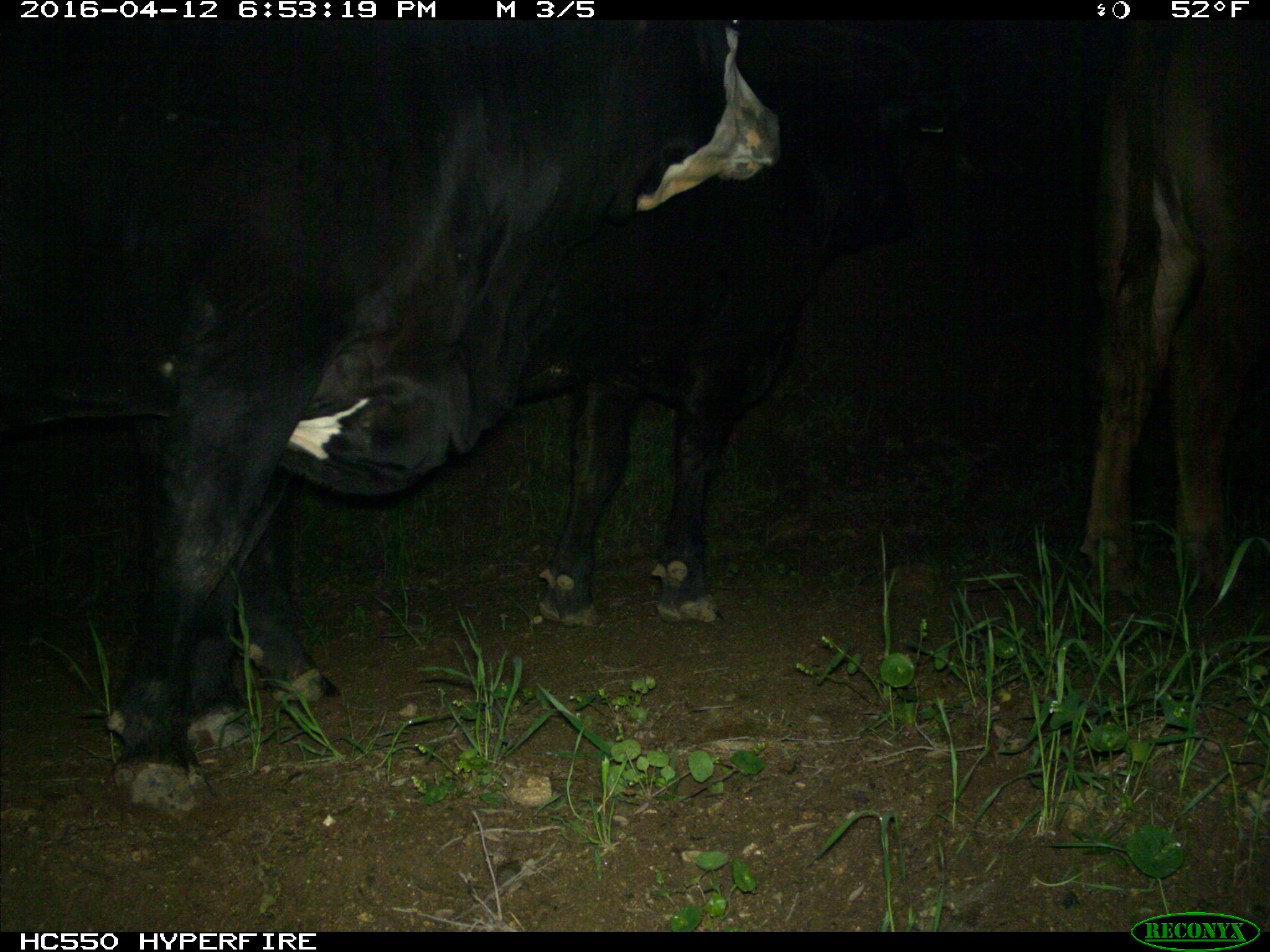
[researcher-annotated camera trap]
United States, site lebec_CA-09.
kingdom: Animalia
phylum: Chordata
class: Mammalia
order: Artiodactyla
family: Bovidae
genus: Bos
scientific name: Bos taurus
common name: domestic cow